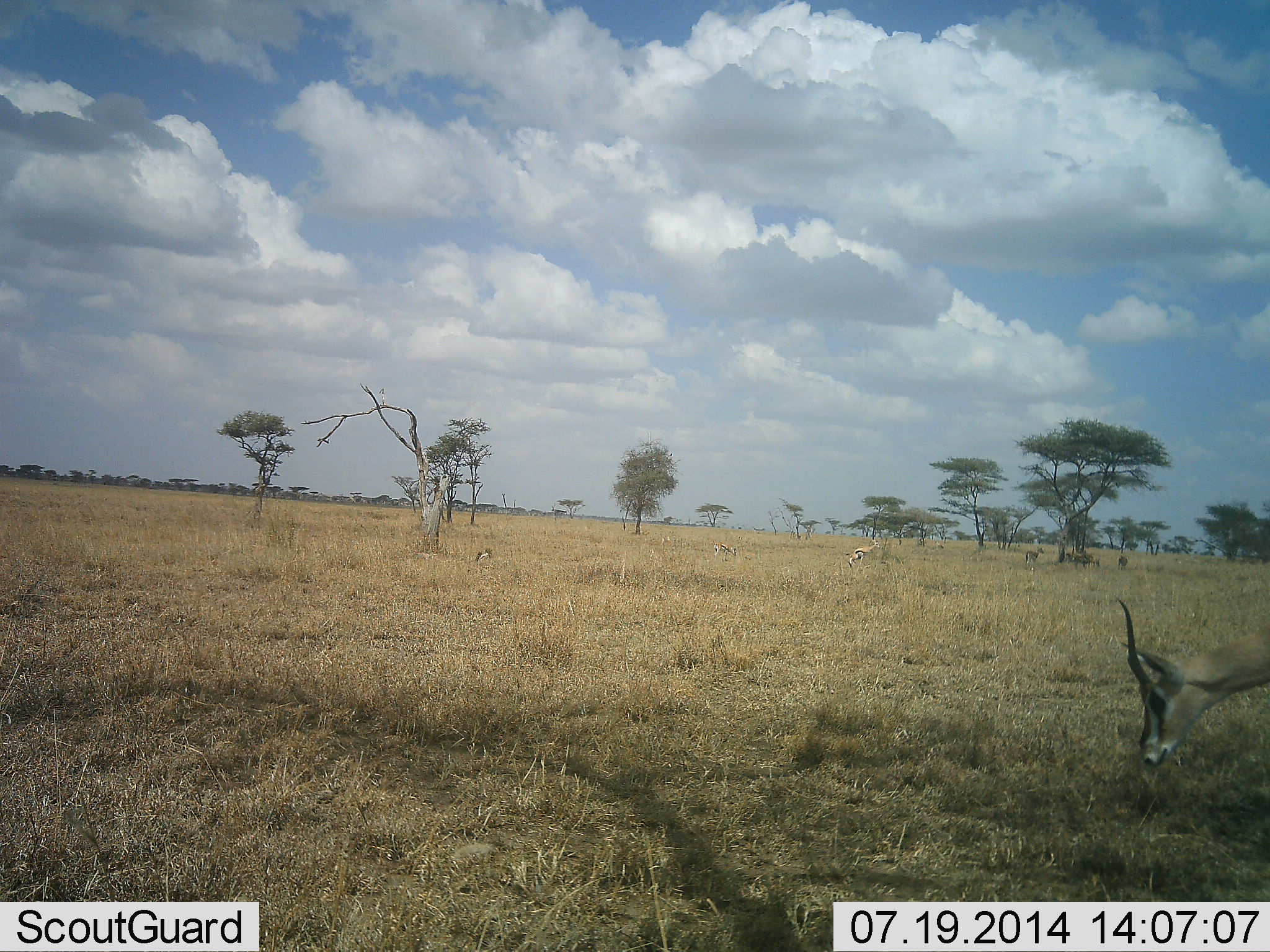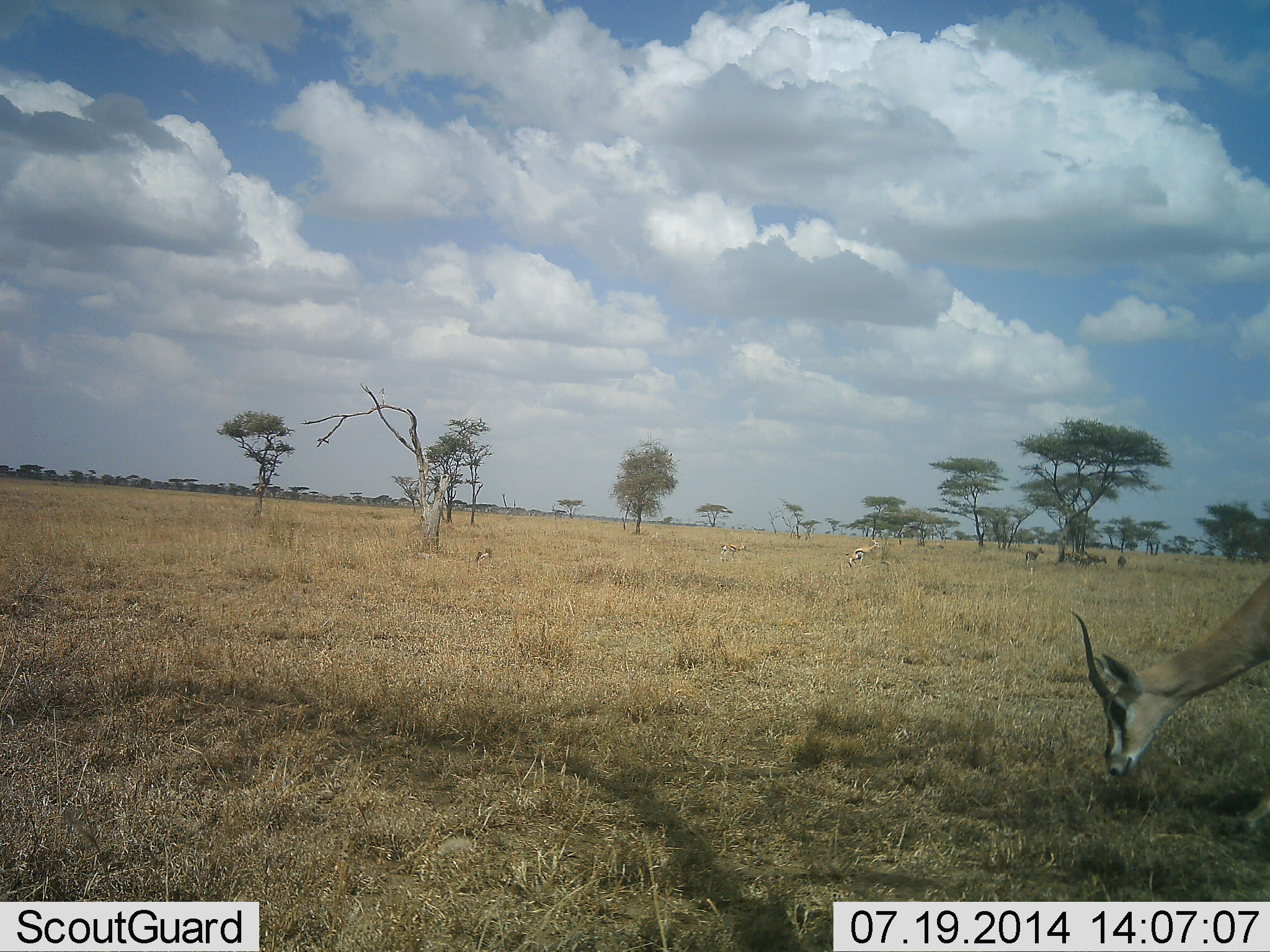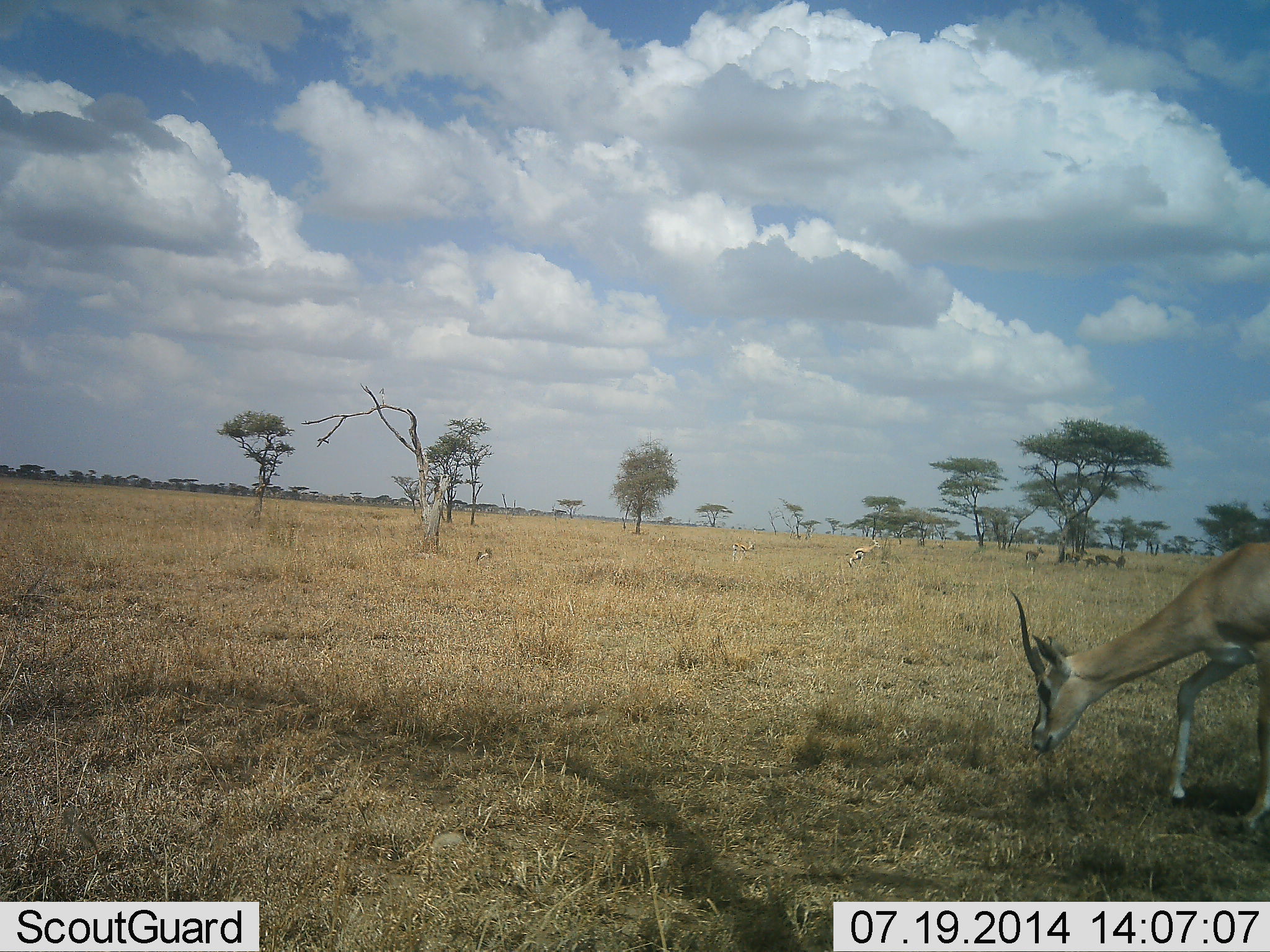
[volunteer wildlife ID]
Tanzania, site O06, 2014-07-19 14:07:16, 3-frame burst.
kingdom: Animalia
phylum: Chordata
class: Mammalia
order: Artiodactyla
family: Bovidae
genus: Eudorcas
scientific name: Eudorcas thomsonii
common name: thomson's gazelle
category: gazellethomsons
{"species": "gazellethomsons (thomson's gazelle) (Eudorcas thomsonii)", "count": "4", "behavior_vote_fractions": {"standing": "42%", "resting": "8%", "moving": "58%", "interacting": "0%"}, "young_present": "0%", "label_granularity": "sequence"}